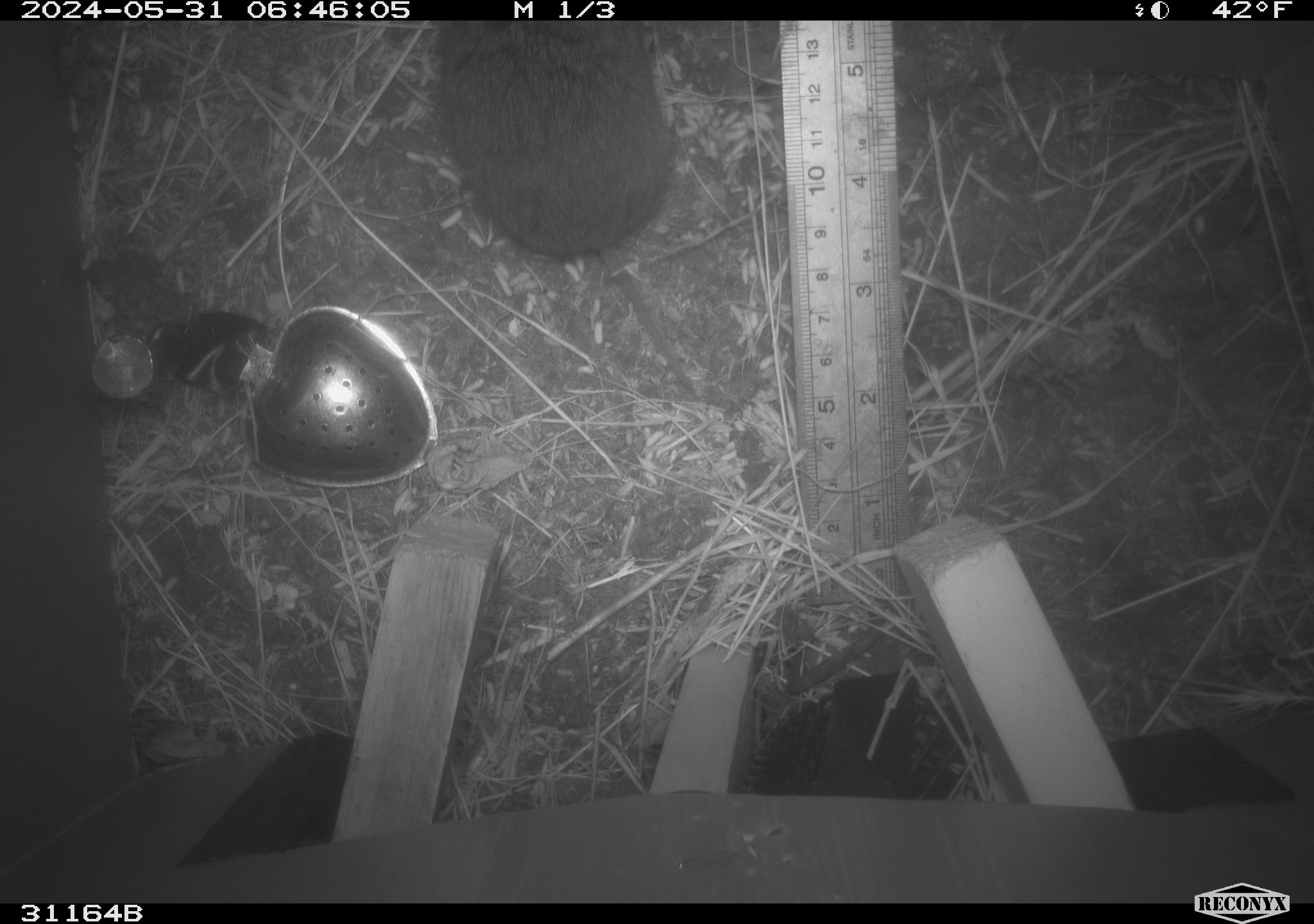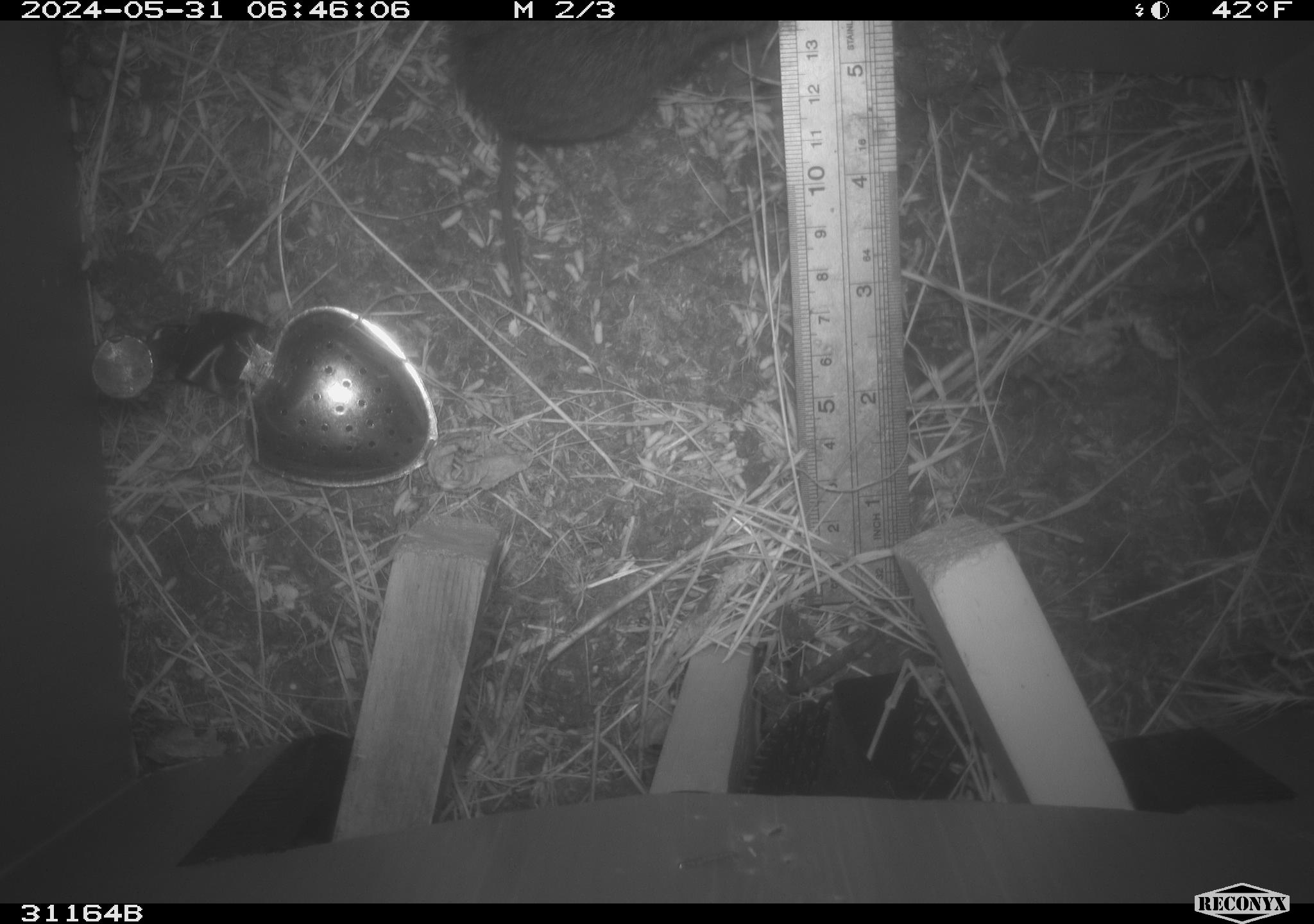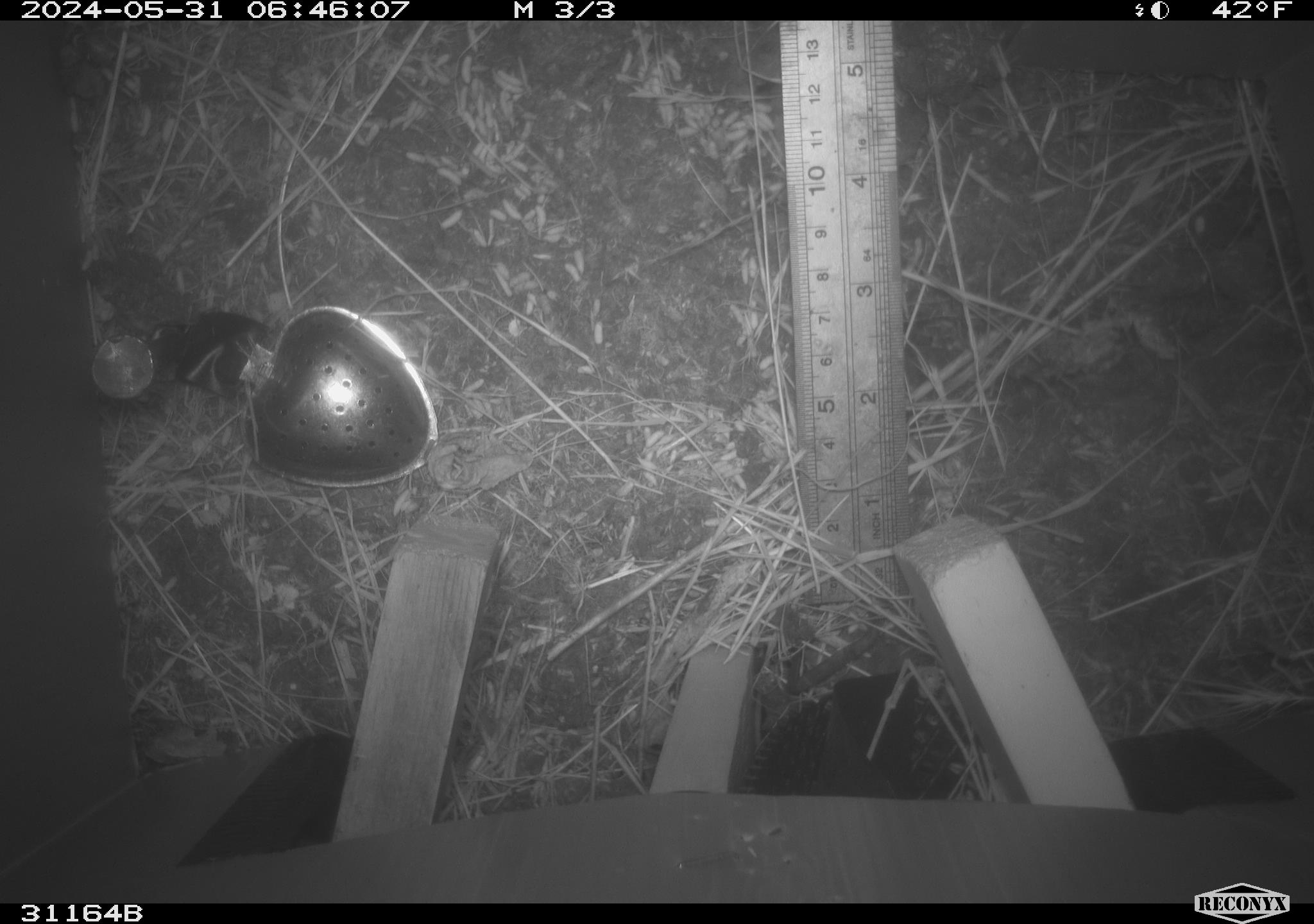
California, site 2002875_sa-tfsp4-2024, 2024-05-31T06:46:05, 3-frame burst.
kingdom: Animalia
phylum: Chordata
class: Mammalia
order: Rodentia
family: Cricetidae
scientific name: Arvicolinae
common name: voles, lemmings, and muskrats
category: arvicolinae subfamily